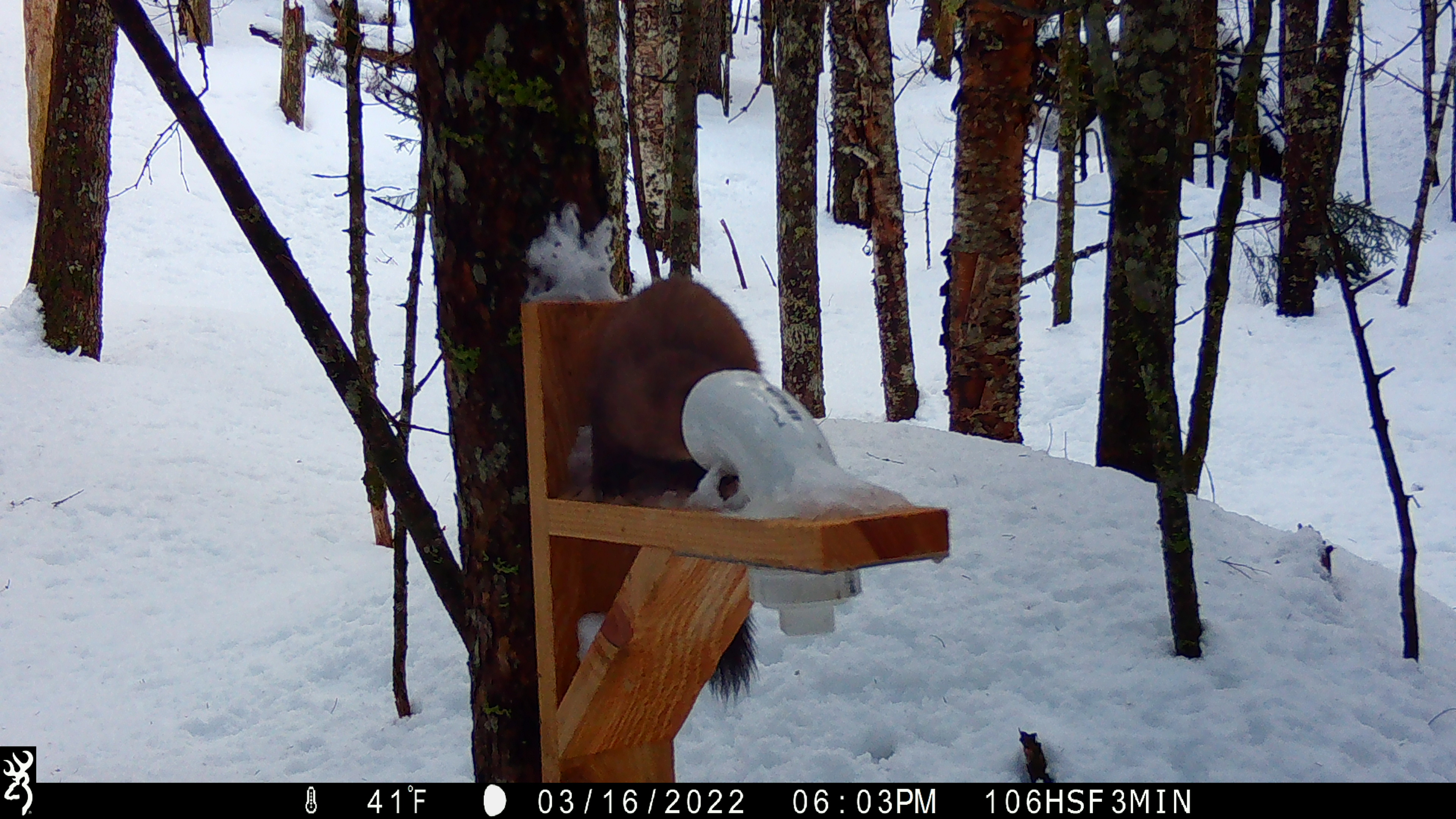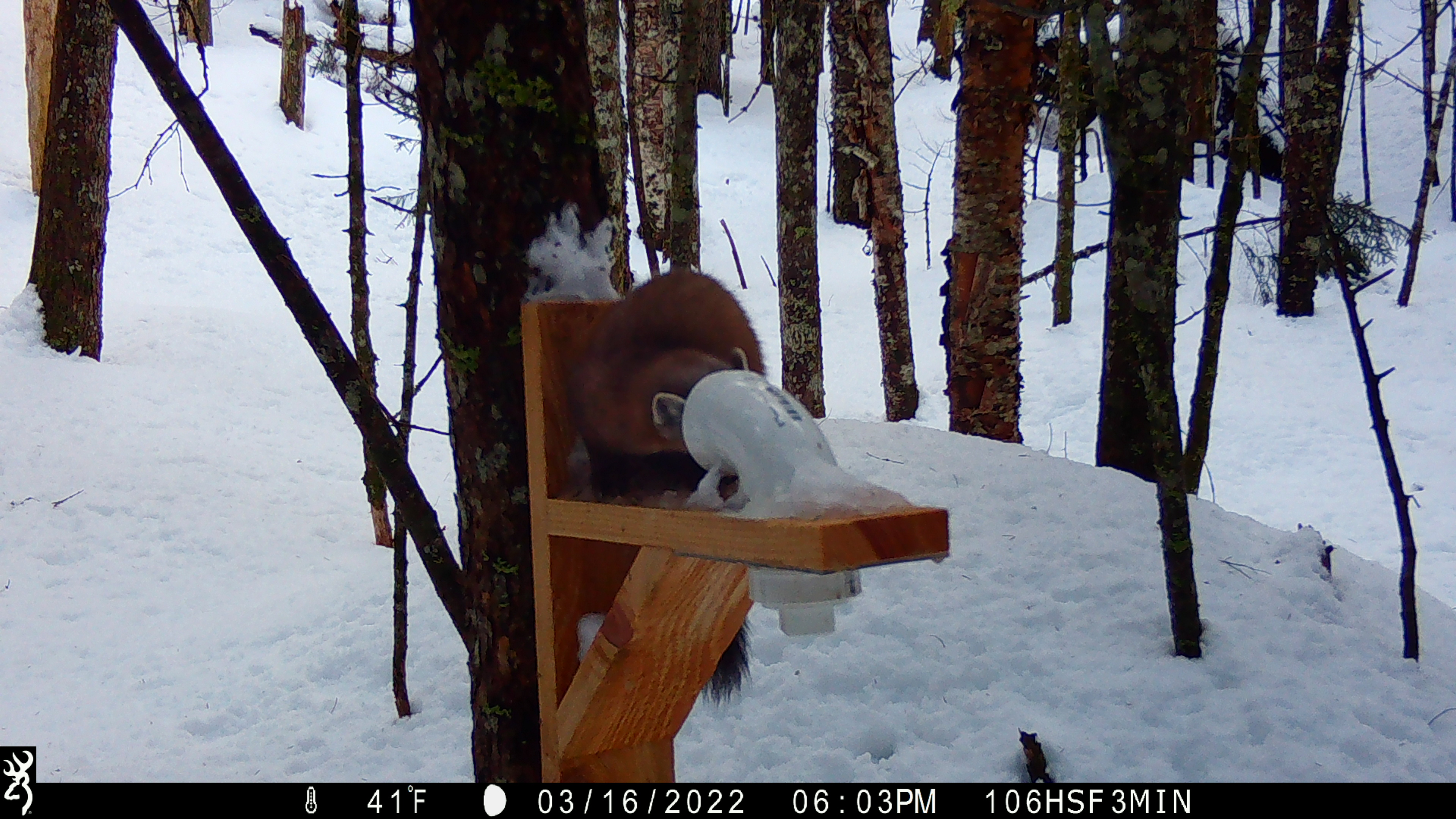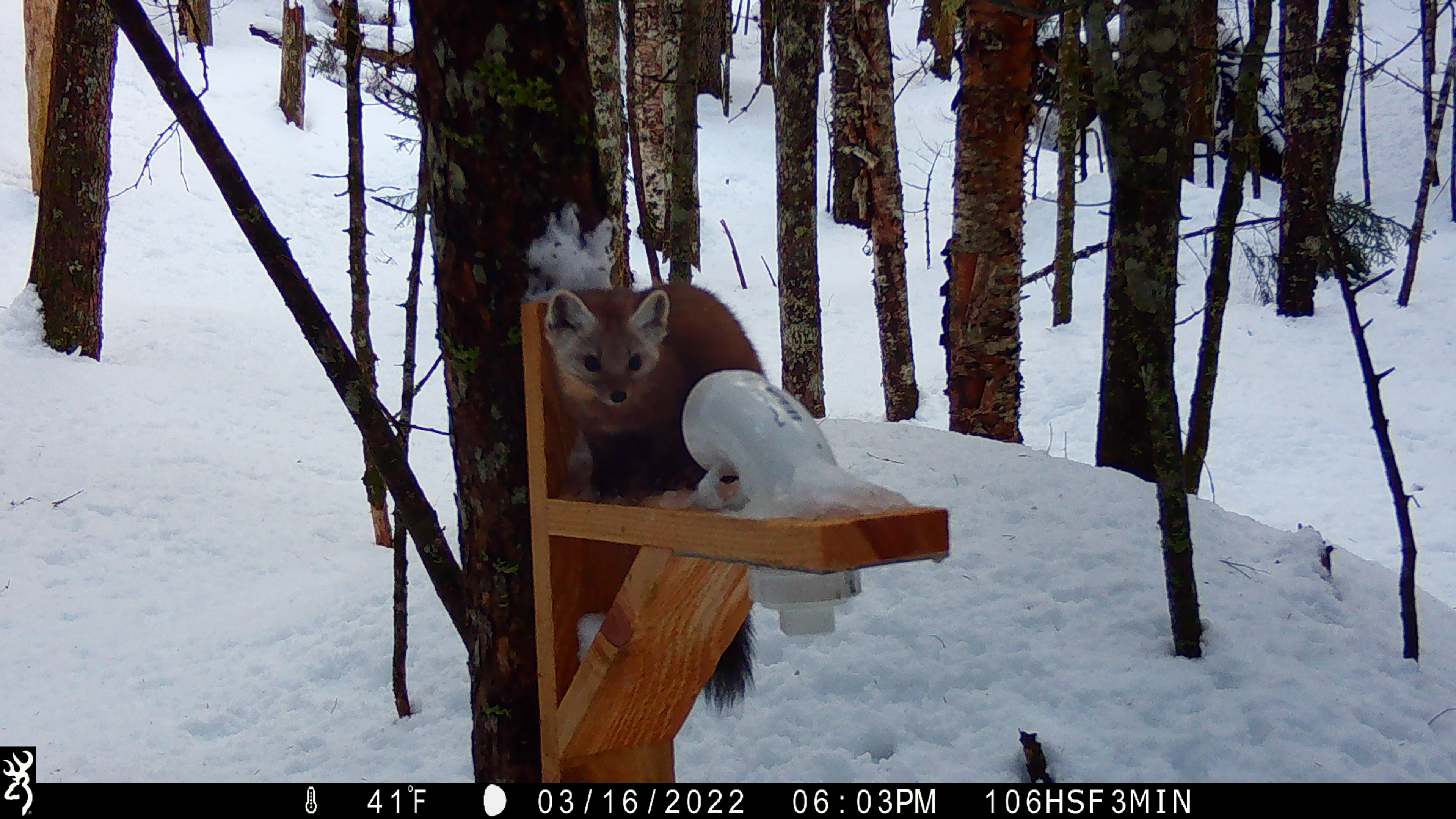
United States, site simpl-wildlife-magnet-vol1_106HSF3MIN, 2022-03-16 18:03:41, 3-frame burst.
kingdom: Animalia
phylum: Chordata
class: Mammalia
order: Carnivora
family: Mustelidae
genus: Martes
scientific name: Martes americana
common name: american marten